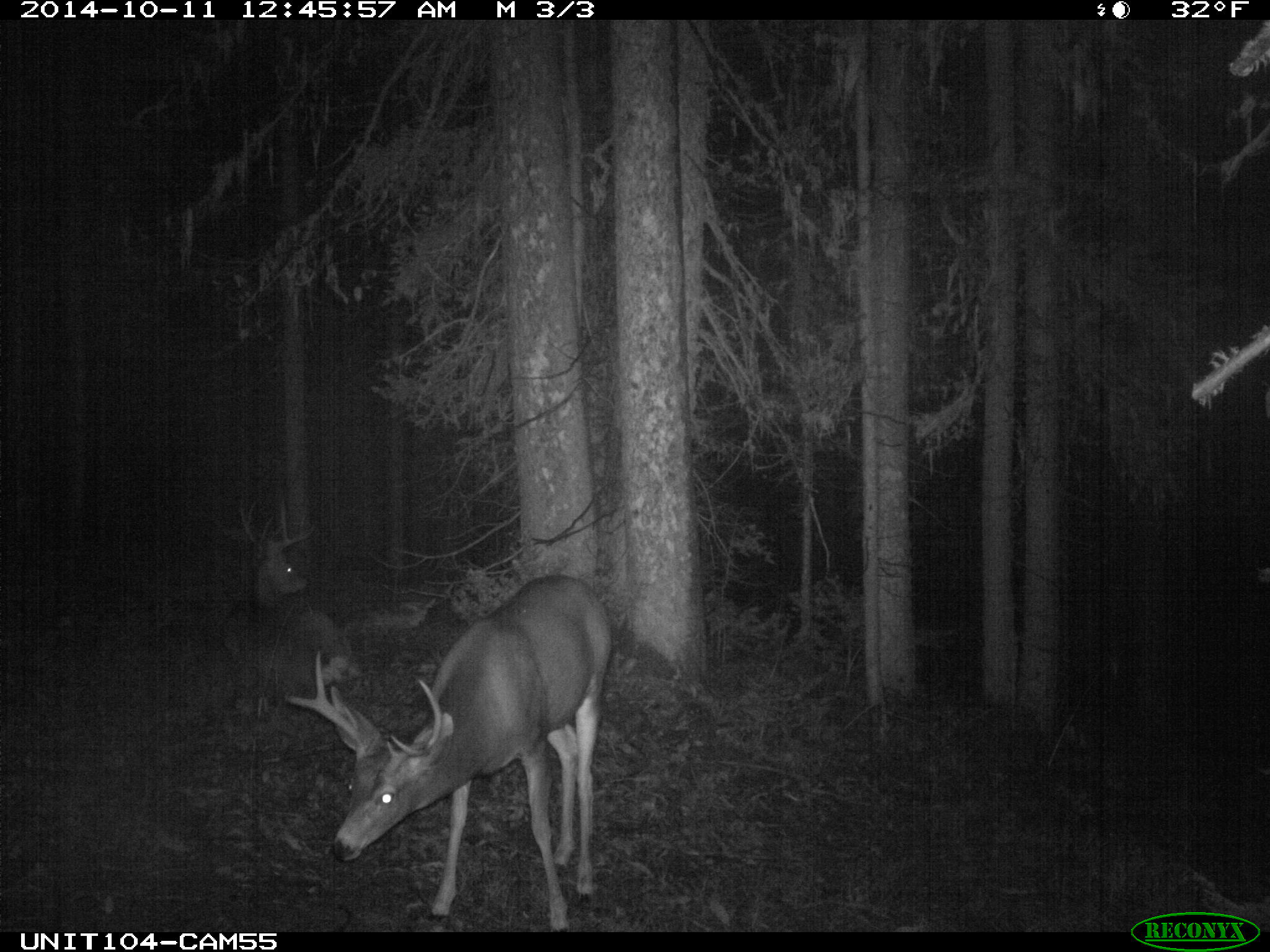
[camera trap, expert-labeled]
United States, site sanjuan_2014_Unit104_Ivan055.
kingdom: Animalia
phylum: Chordata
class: Mammalia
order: Artiodactyla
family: Cervidae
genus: Odocoileus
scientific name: Odocoileus hemionus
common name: mule deer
Odocoileus hemionus (mule deer).